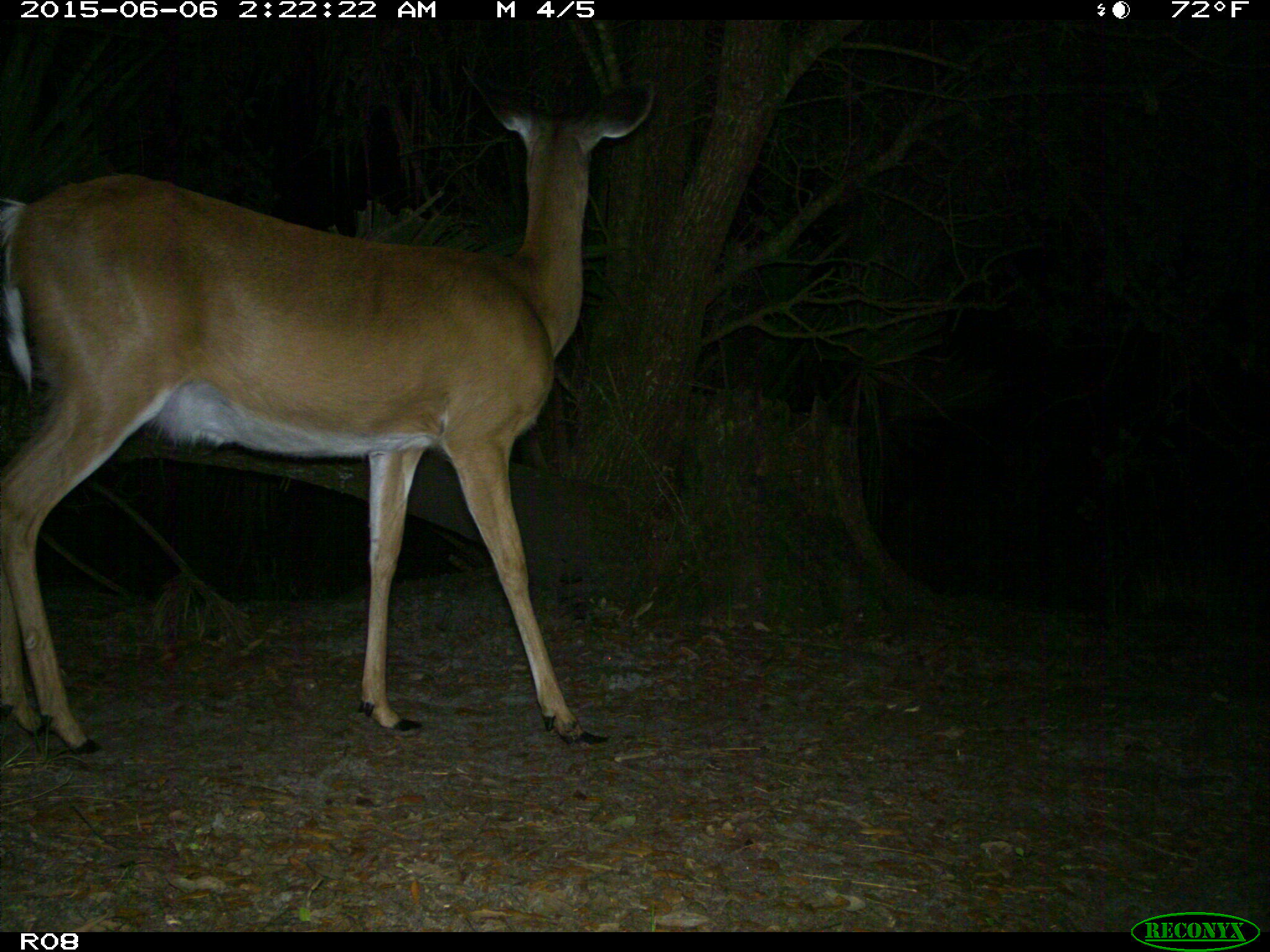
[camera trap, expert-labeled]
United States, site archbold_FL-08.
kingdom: Animalia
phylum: Chordata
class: Mammalia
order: Artiodactyla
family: Cervidae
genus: Odocoileus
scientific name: Odocoileus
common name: deer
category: unidentified deer